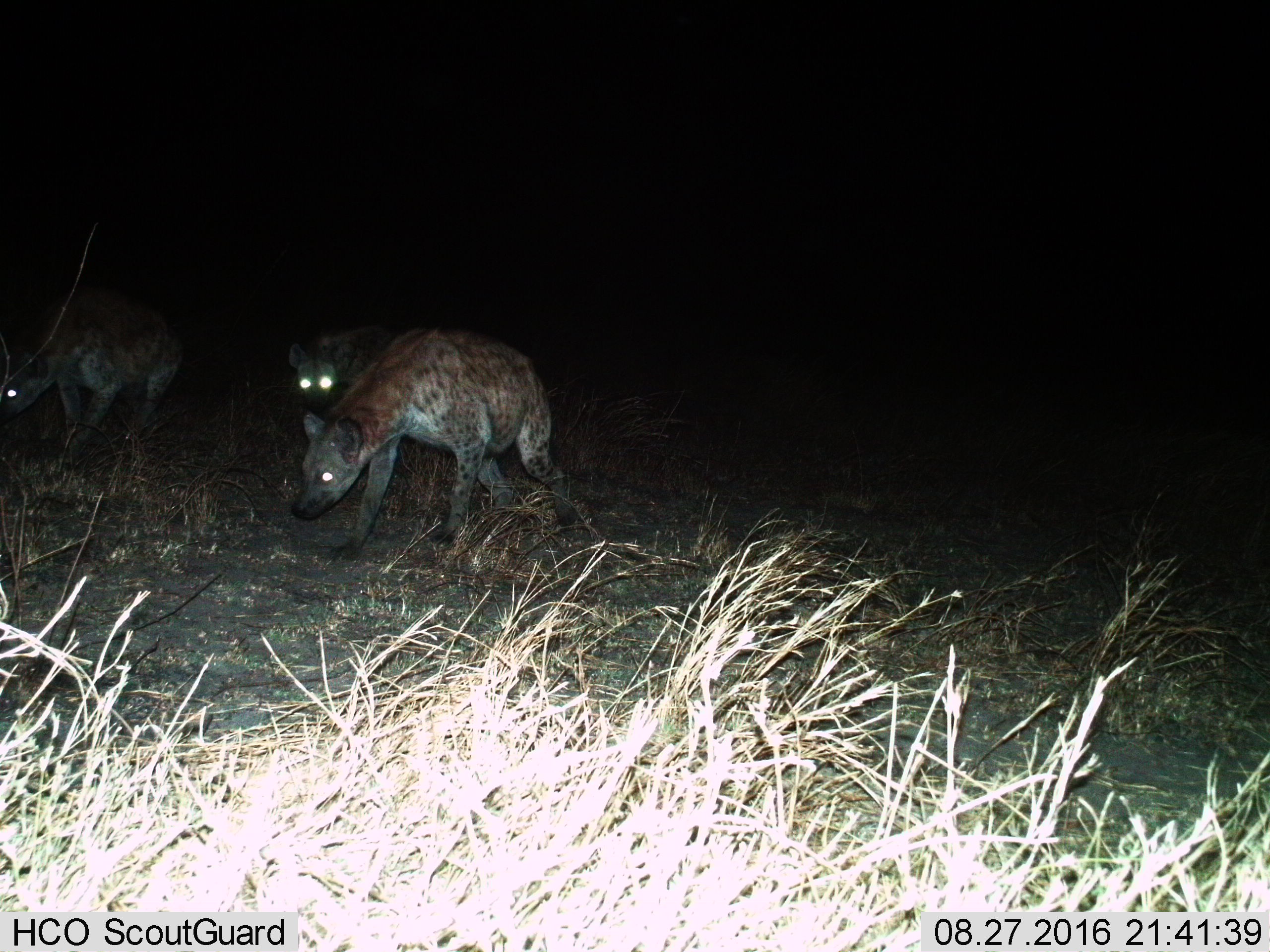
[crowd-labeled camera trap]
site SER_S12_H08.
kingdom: Animalia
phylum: Chordata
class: Mammalia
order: Carnivora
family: Hyaenidae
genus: Crocuta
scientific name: Crocuta crocuta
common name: spotted hyena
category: hyenaspotted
Hyenaspotted (spotted hyena) (Crocuta crocuta), count 3. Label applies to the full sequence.